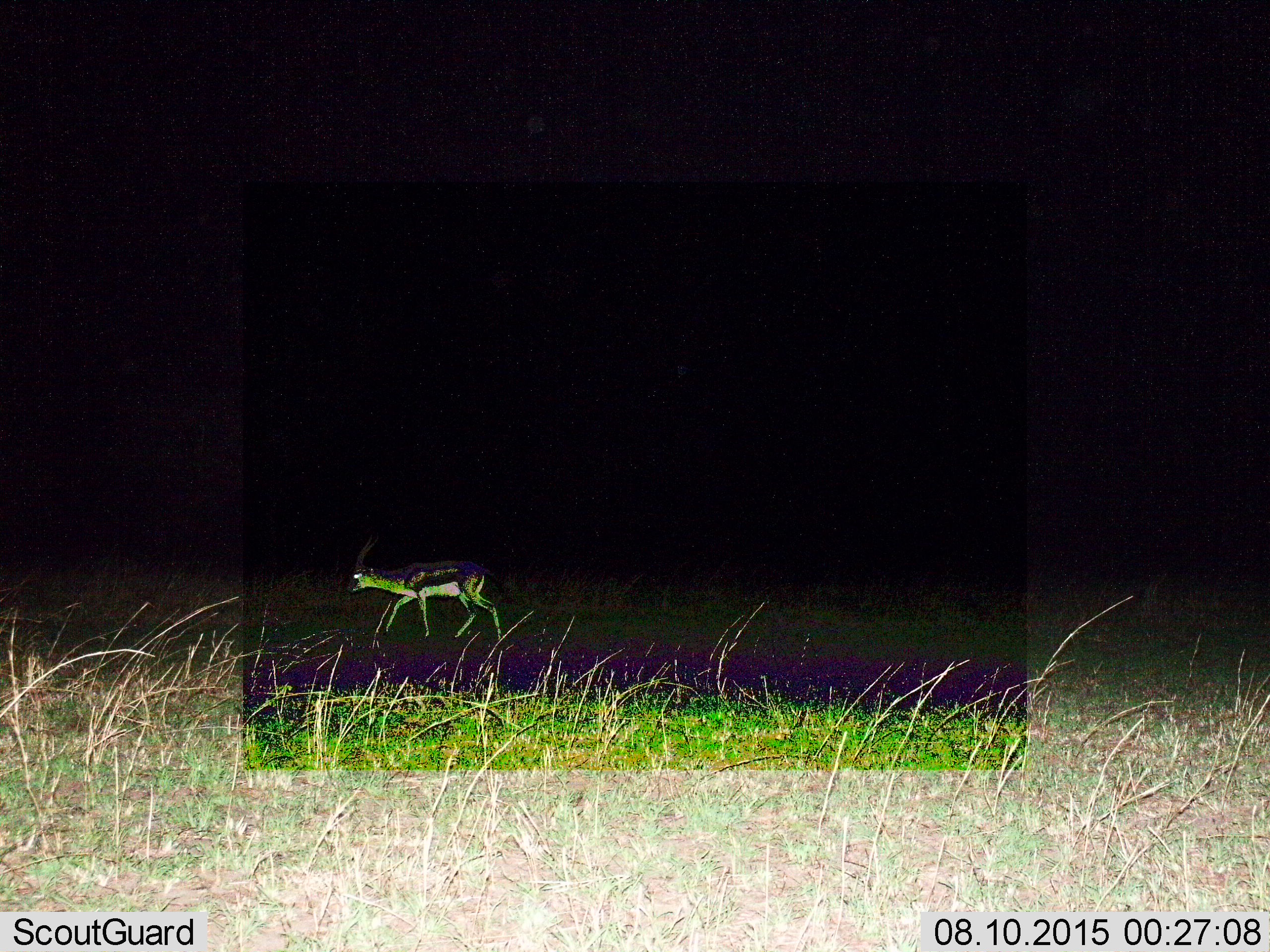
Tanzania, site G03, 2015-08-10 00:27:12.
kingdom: Animalia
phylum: Chordata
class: Mammalia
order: Artiodactyla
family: Bovidae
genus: Eudorcas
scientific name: Eudorcas thomsonii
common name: thomson's gazelle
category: gazellethomsons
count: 1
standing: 20%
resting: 0%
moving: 80%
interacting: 0%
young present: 0%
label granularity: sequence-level